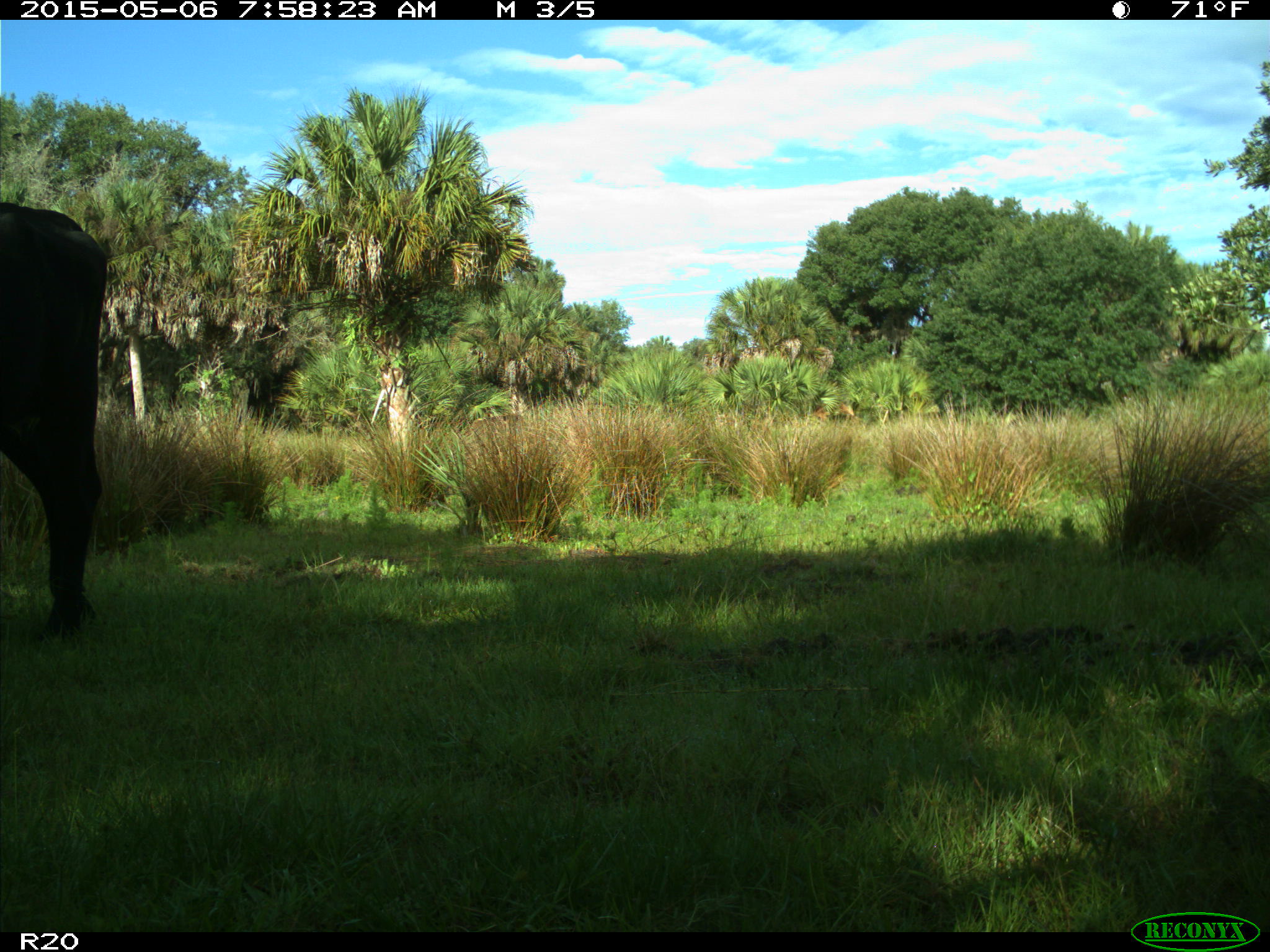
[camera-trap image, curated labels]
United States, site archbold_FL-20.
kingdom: Animalia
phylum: Chordata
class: Mammalia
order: Artiodactyla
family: Bovidae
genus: Bos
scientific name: Bos taurus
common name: domestic cow